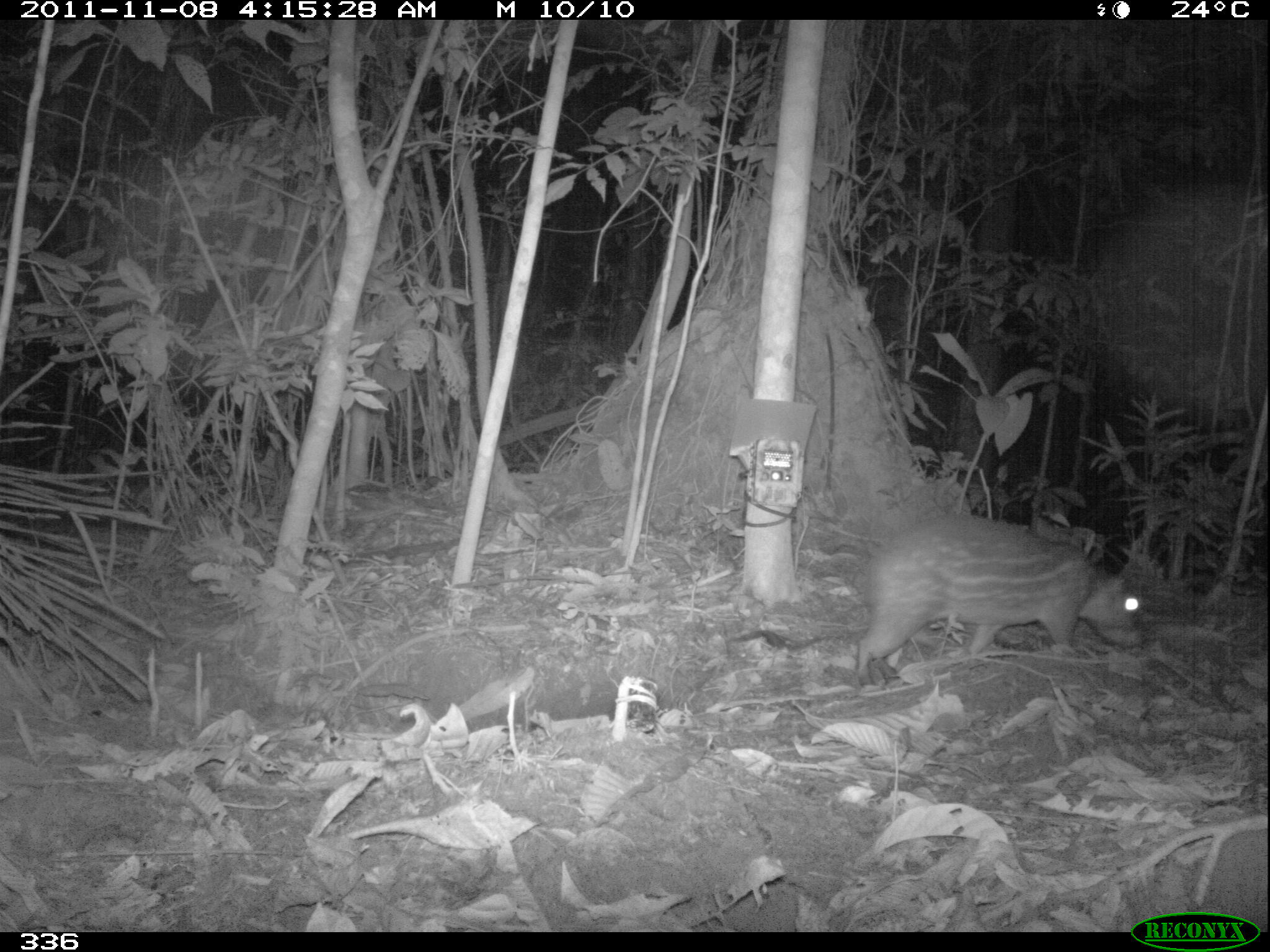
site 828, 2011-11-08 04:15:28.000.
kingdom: Animalia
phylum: Chordata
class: Mammalia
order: Rodentia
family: Cuniculidae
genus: Cuniculus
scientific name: Cuniculus paca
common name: spotted paca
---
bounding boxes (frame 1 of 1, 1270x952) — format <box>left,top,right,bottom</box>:
cuniculus paca: <box>856,514,1146,681</box>